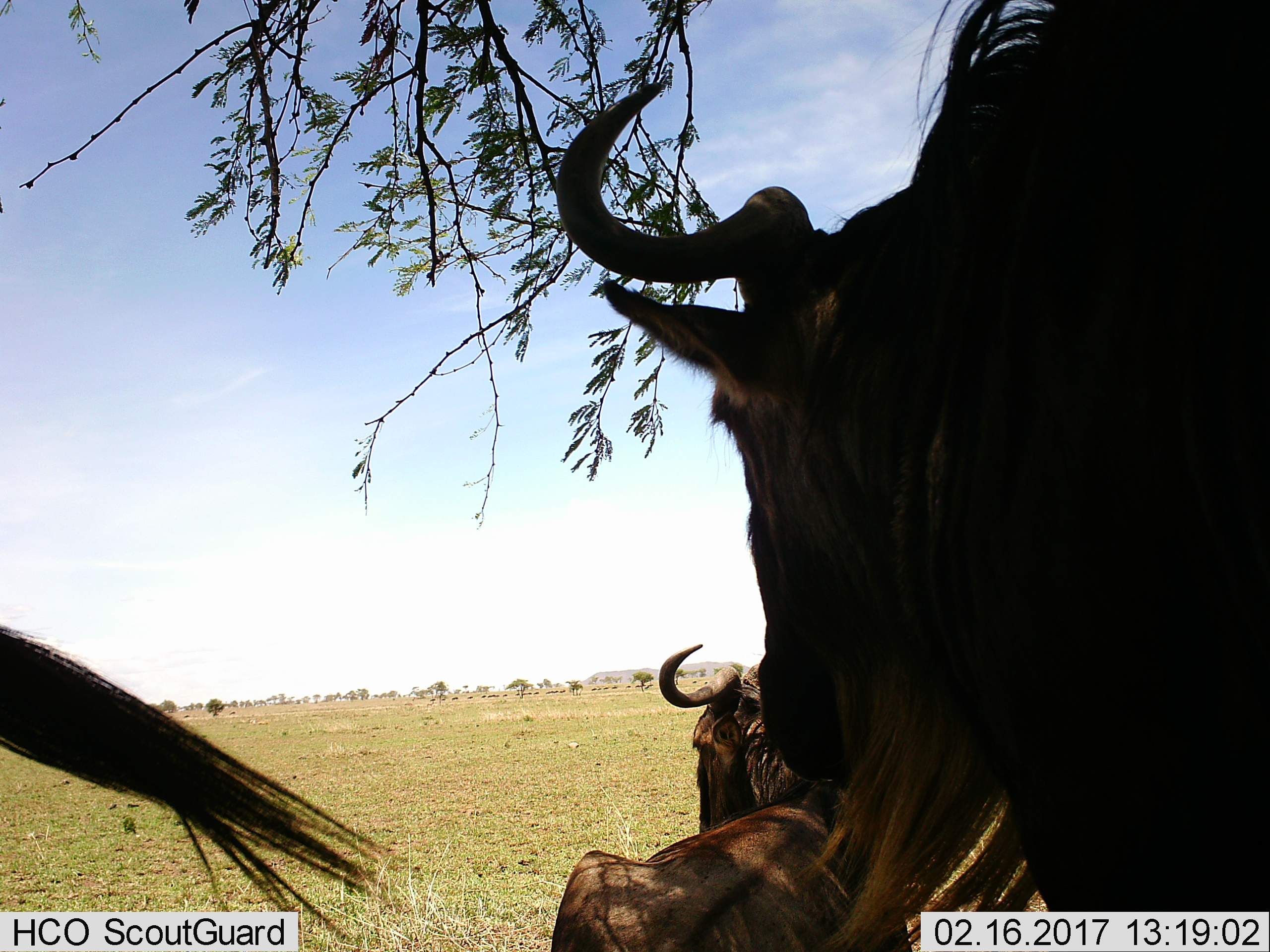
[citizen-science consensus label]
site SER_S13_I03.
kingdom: Animalia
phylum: Chordata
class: Mammalia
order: Artiodactyla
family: Bovidae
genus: Connochaetes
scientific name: Connochaetes taurinus taurinus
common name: blue wildebeest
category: wildebeestblue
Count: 11-50.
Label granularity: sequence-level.